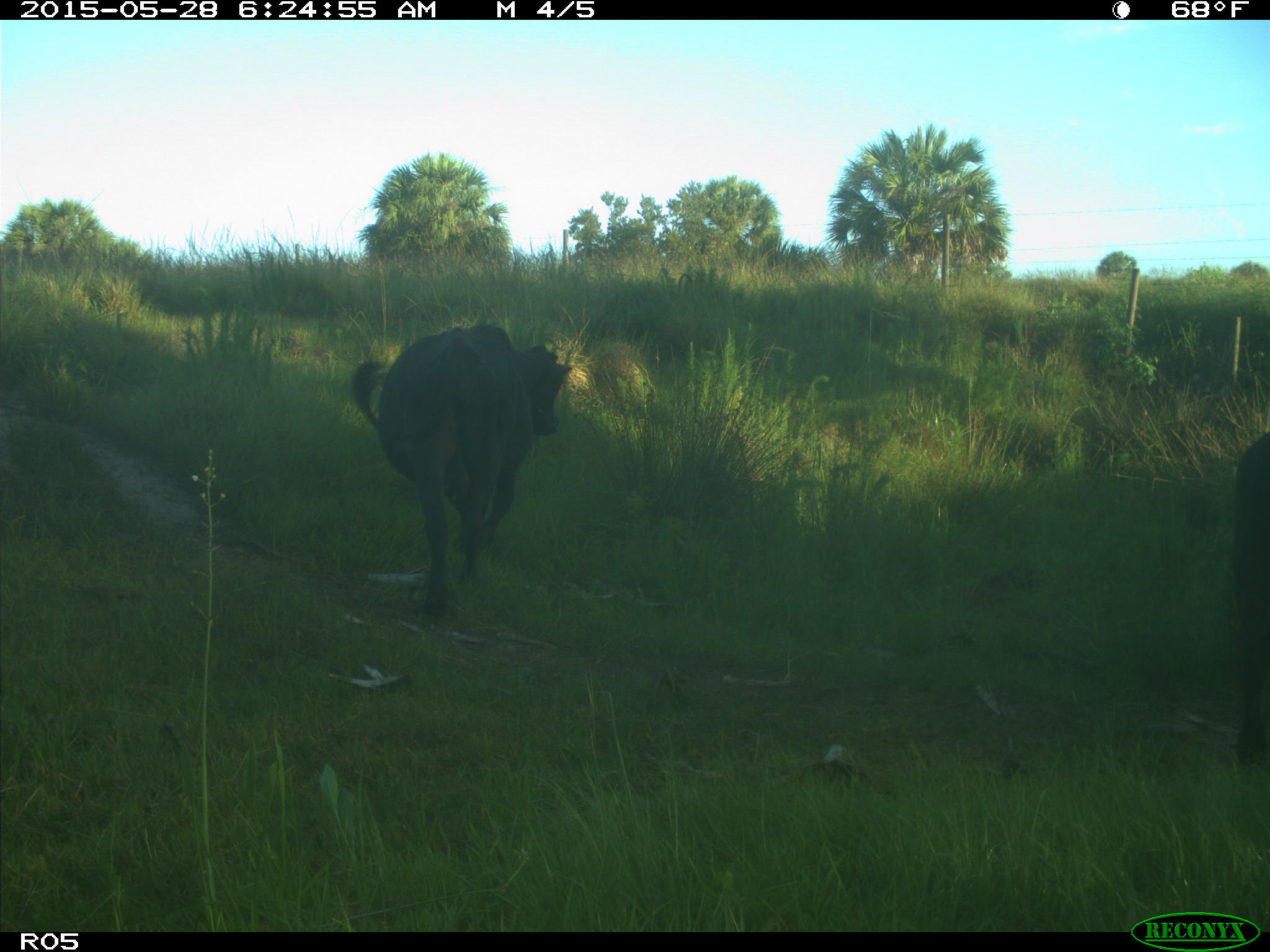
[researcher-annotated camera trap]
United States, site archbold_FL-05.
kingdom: Animalia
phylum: Chordata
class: Mammalia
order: Artiodactyla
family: Bovidae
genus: Bos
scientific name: Bos taurus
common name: domestic cow